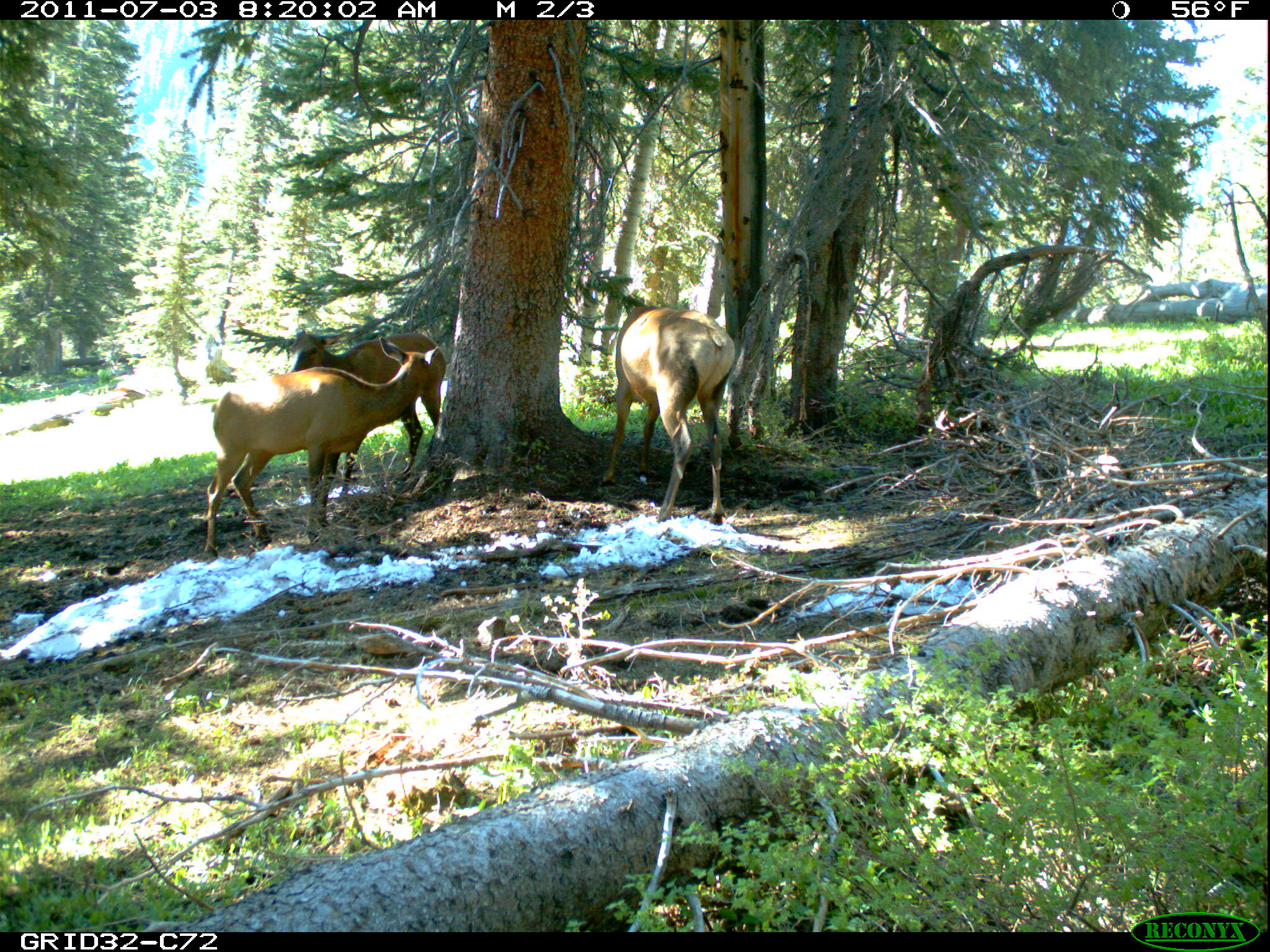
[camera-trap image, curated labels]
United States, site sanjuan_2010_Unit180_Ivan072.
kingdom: Animalia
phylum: Chordata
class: Mammalia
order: Artiodactyla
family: Cervidae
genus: Cervus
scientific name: Cervus elaphus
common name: red deer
Cervus elaphus (red deer).